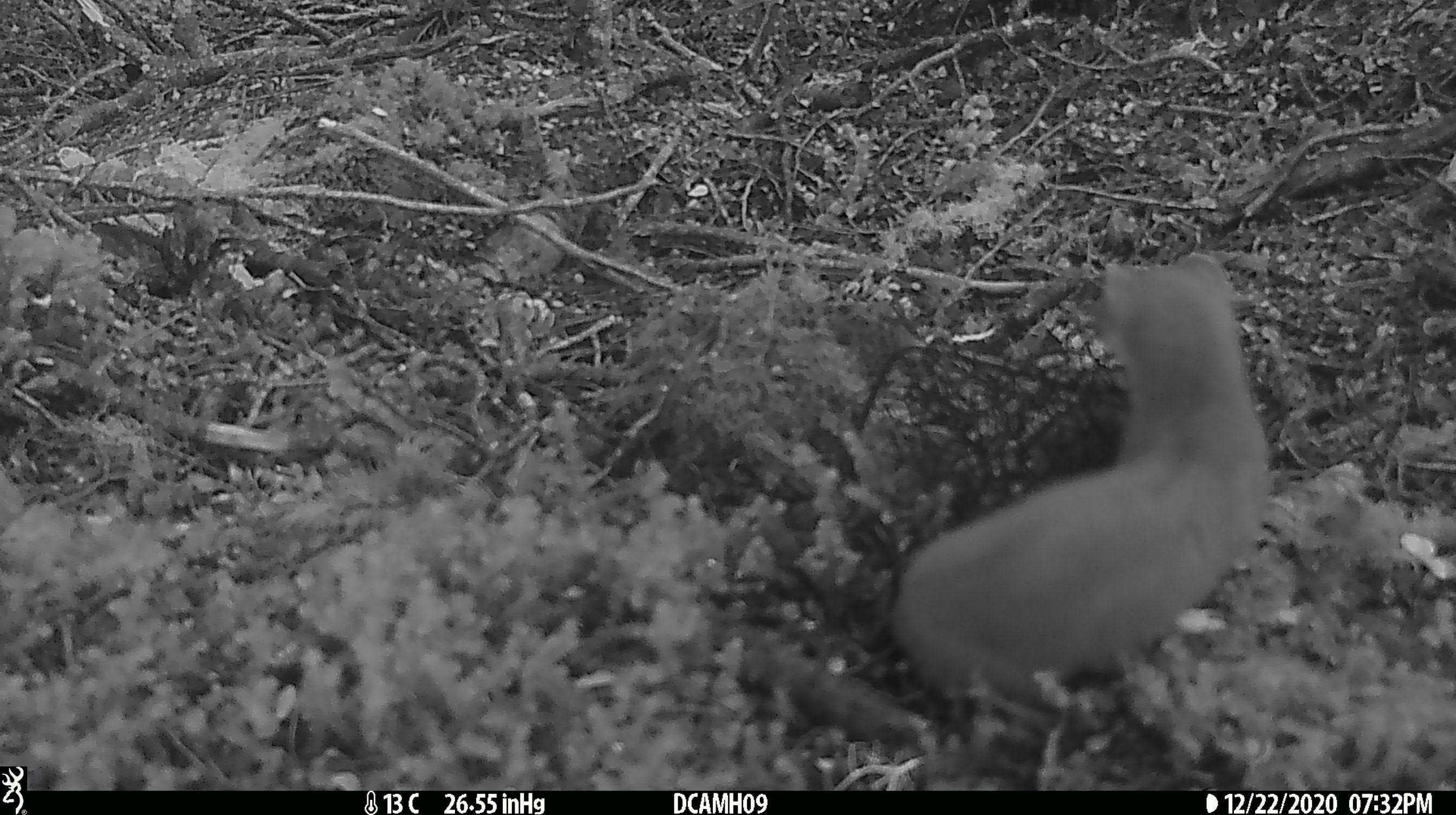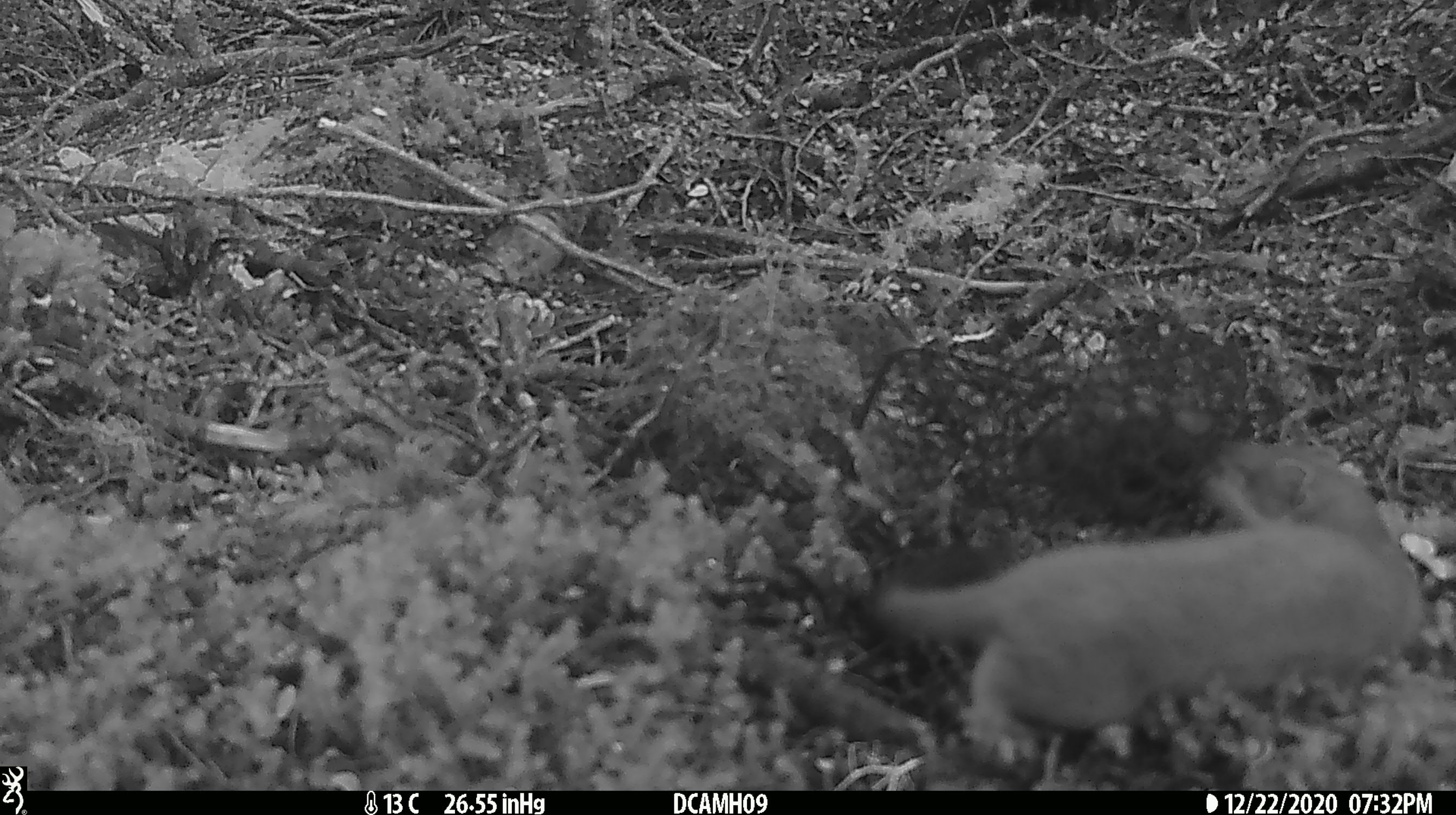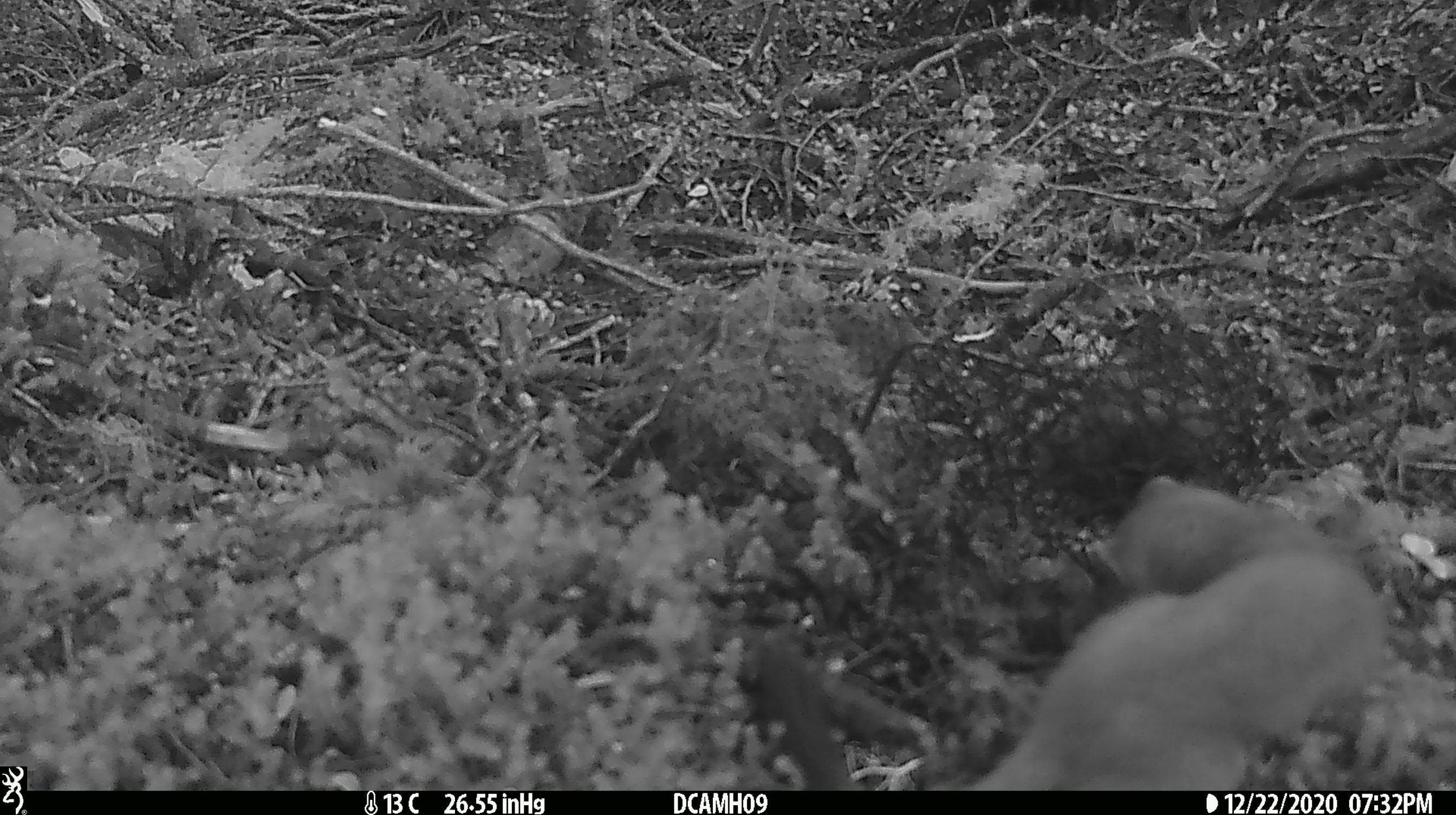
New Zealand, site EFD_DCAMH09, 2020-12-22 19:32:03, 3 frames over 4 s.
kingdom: Animalia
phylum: Chordata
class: Mammalia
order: Carnivora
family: Mustelidae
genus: Mustela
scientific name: Mustela erminea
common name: stoat